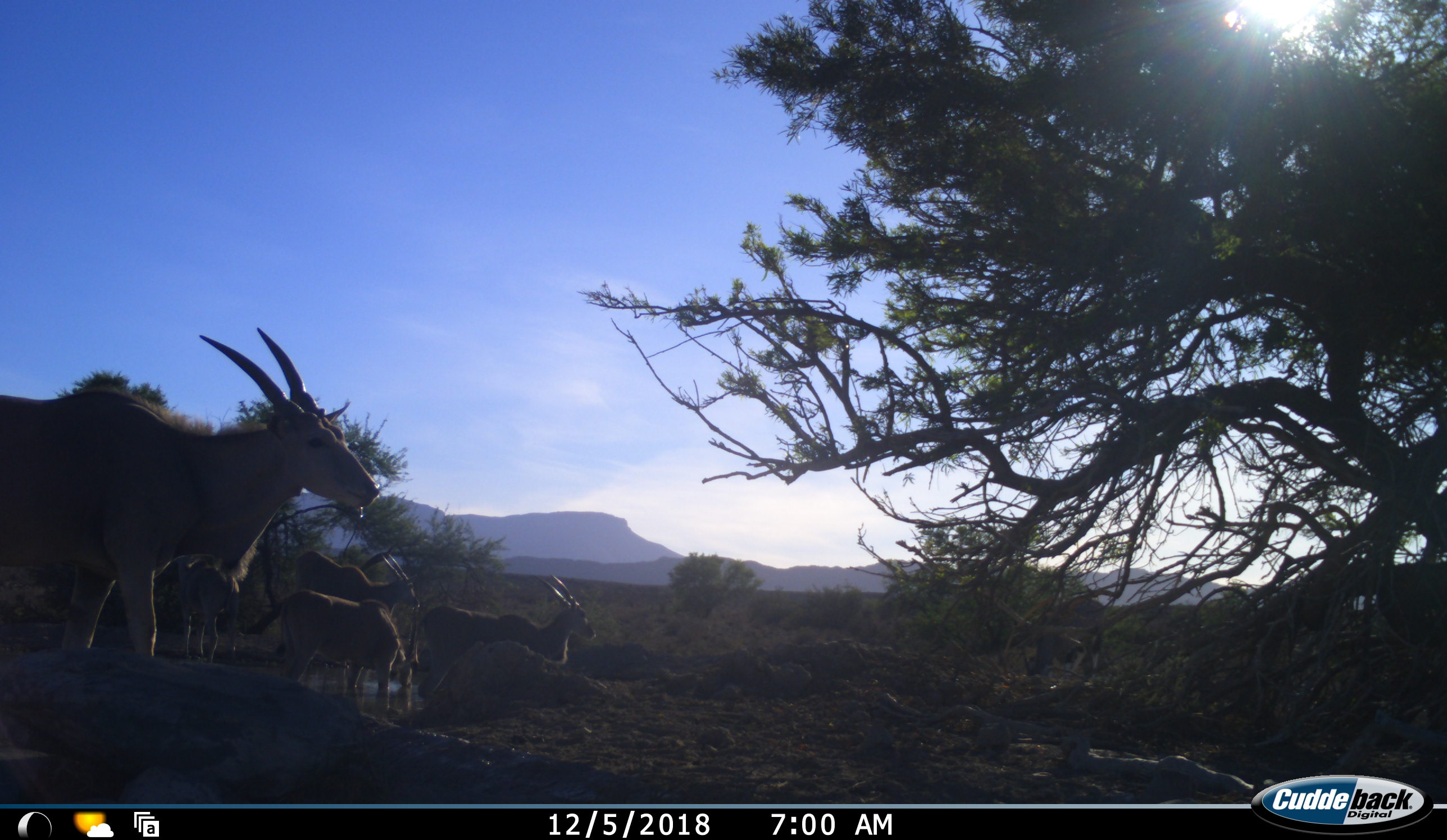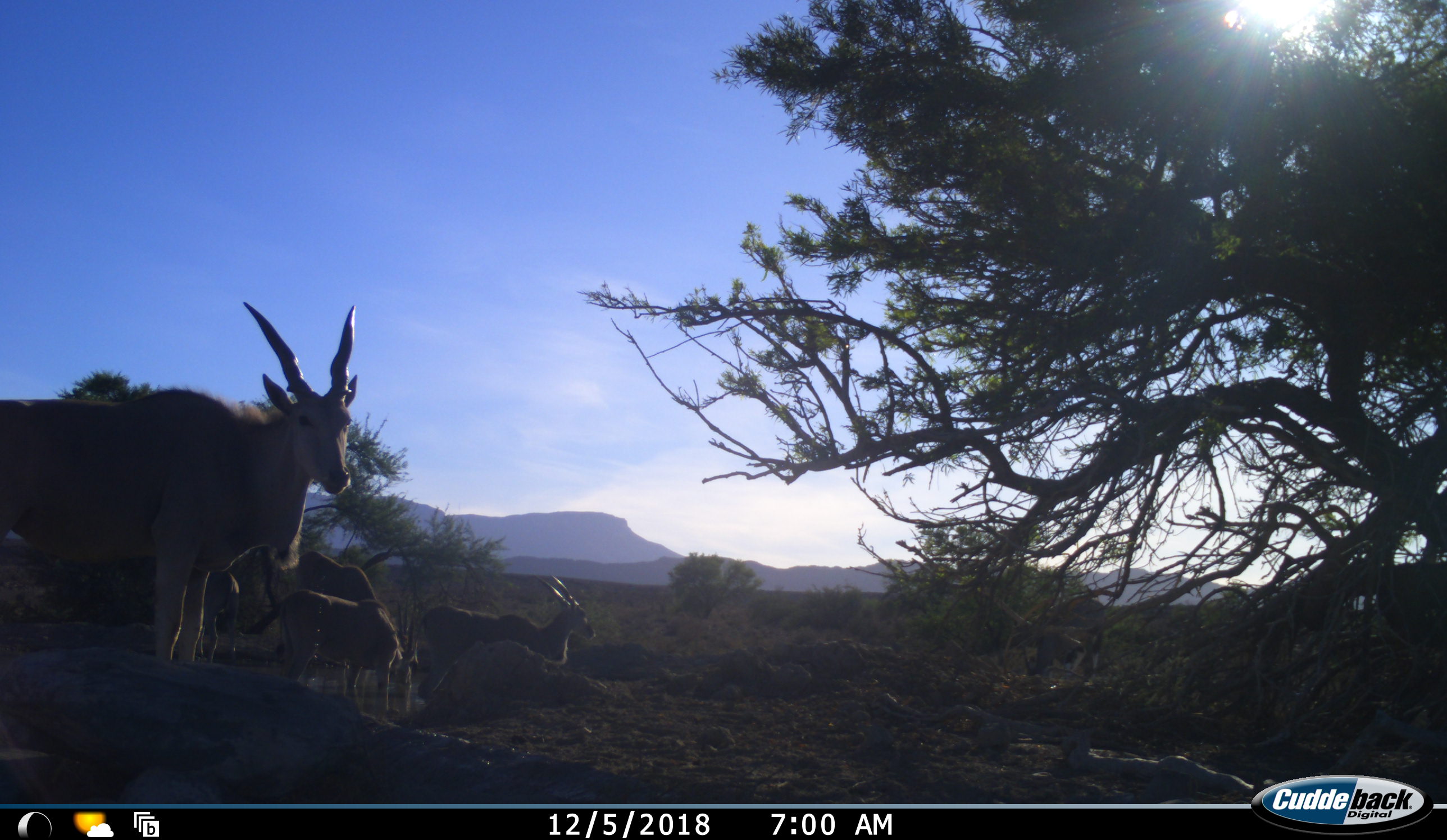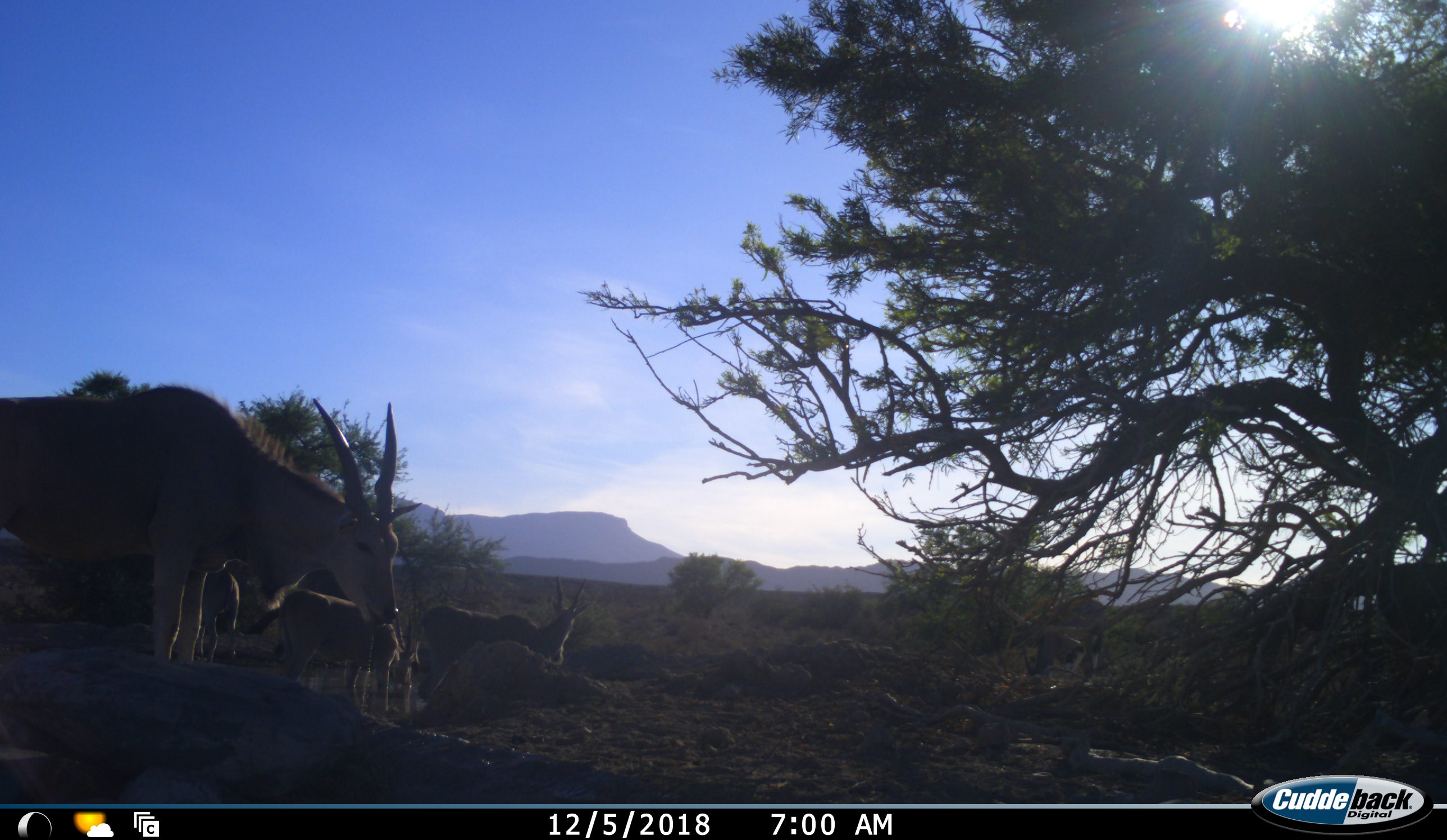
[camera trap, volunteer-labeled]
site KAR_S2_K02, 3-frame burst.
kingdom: Animalia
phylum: Chordata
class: Mammalia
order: Artiodactyla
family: Bovidae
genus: Tragelaphus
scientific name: Tragelaphus oryx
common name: eland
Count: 5.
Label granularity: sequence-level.